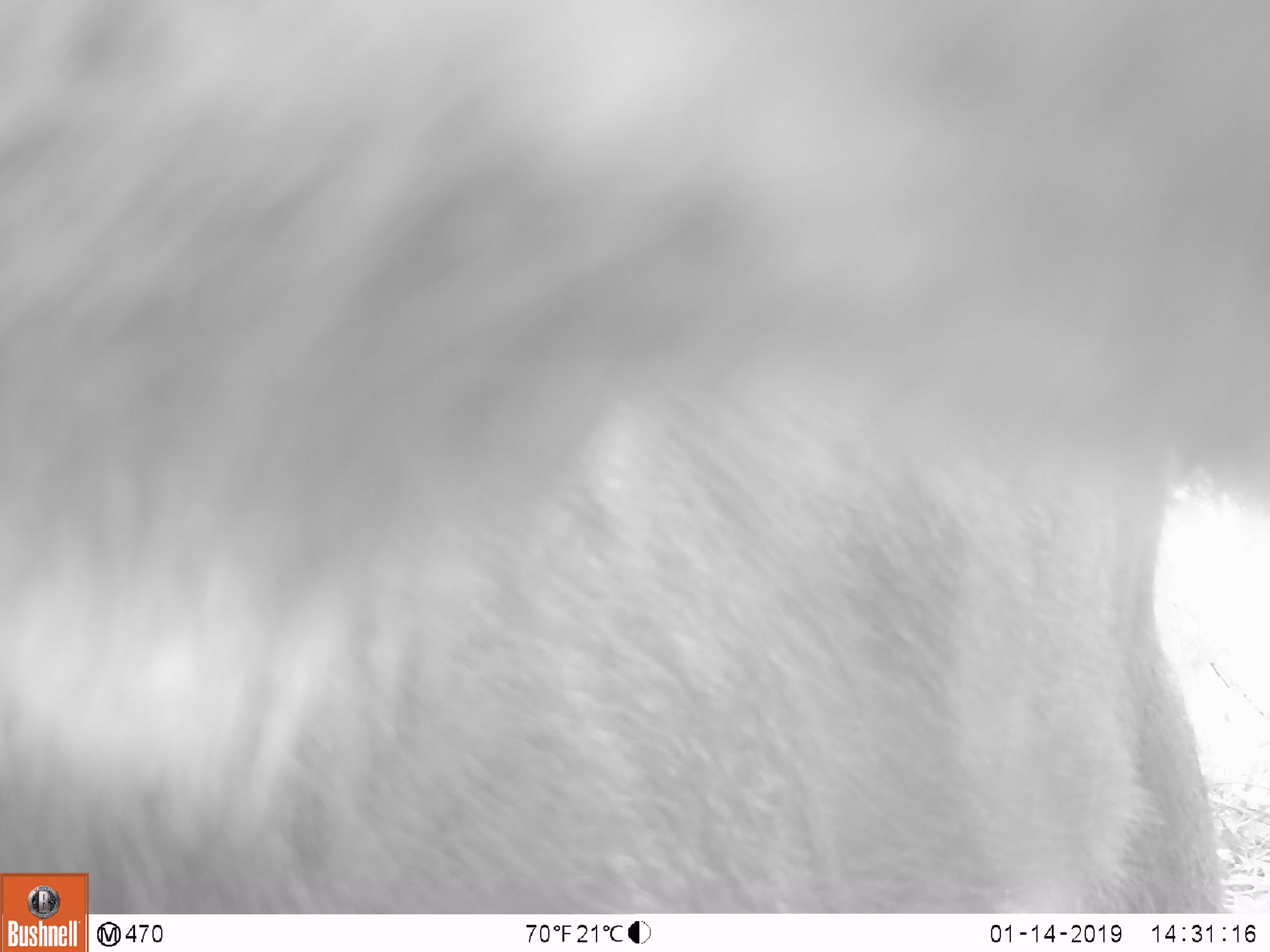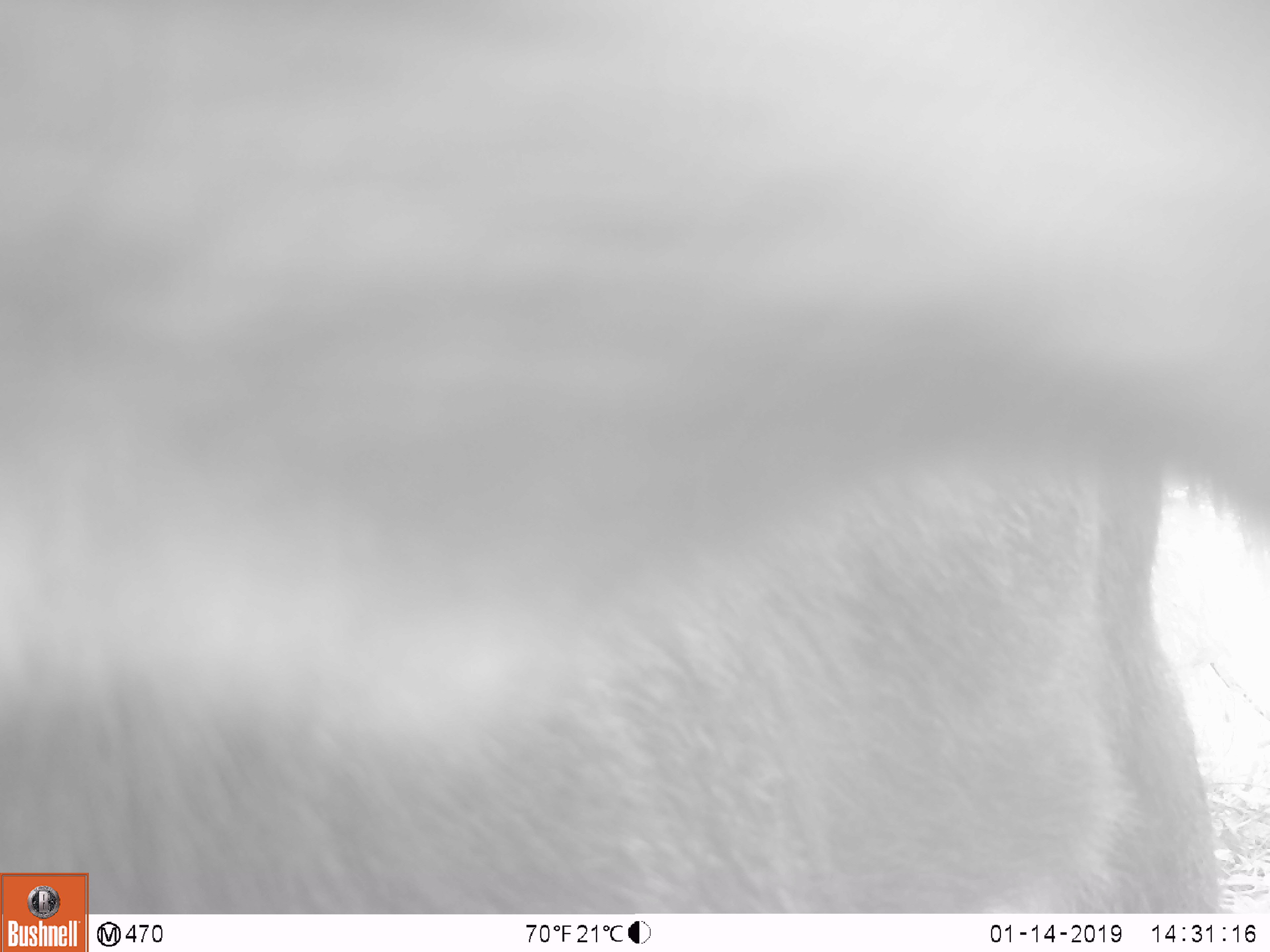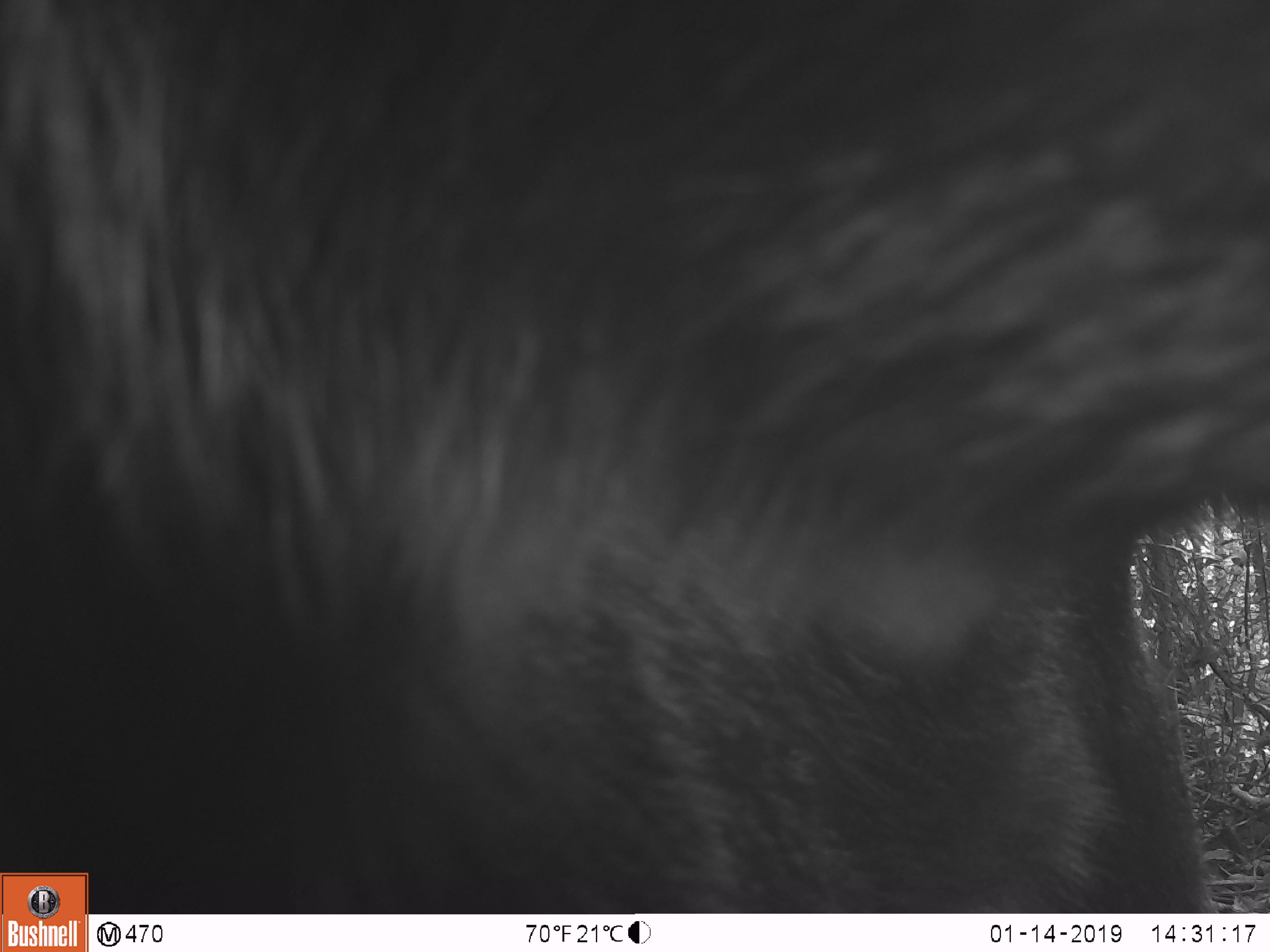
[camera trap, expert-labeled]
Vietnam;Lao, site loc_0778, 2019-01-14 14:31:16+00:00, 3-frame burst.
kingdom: Animalia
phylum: Chordata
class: Mammalia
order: Artiodactyla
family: Bovidae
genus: Capricornis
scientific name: Capricornis sumatraensis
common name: chinese serow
Chinese serow (Capricornis sumatraensis). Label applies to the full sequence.